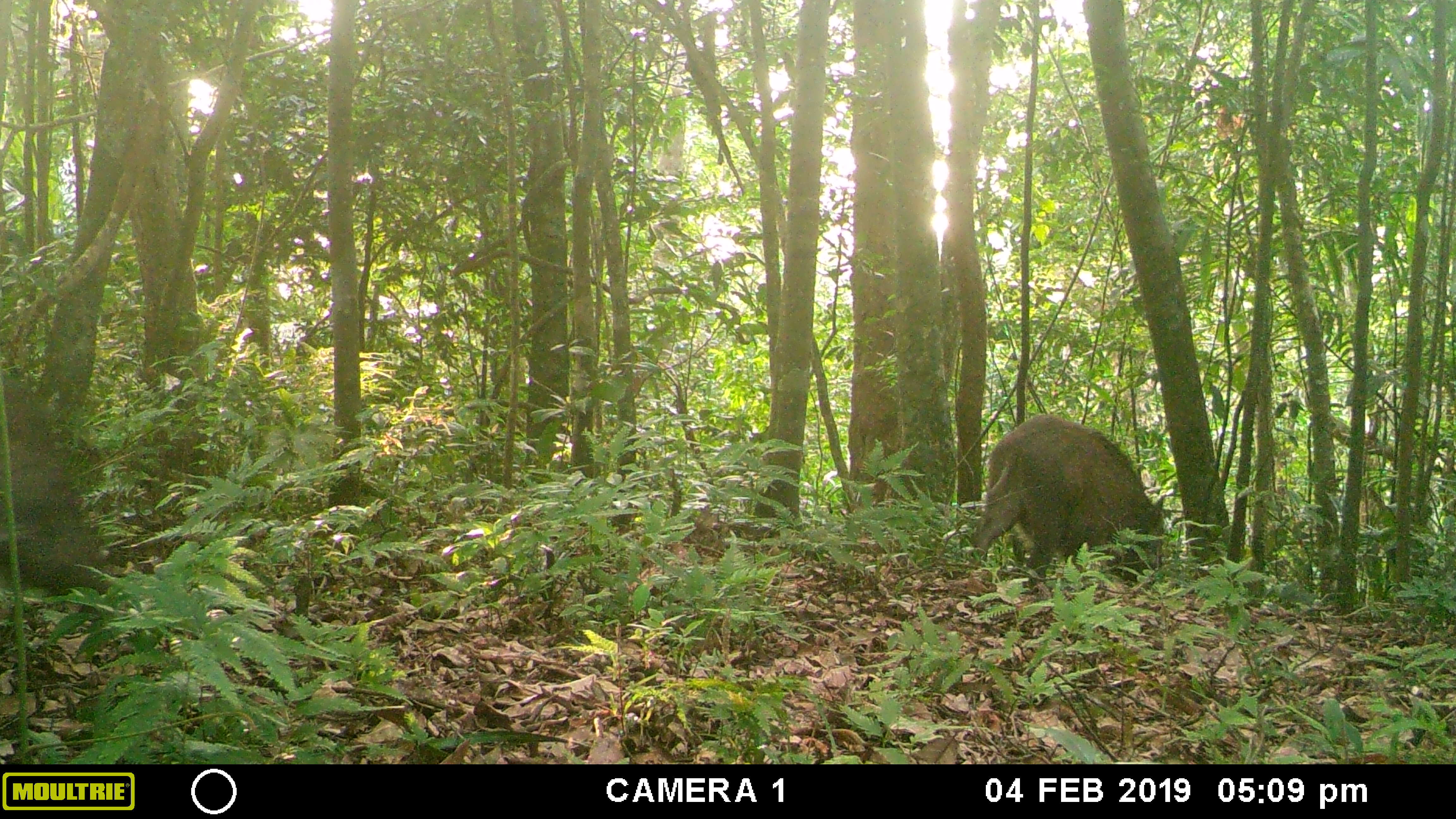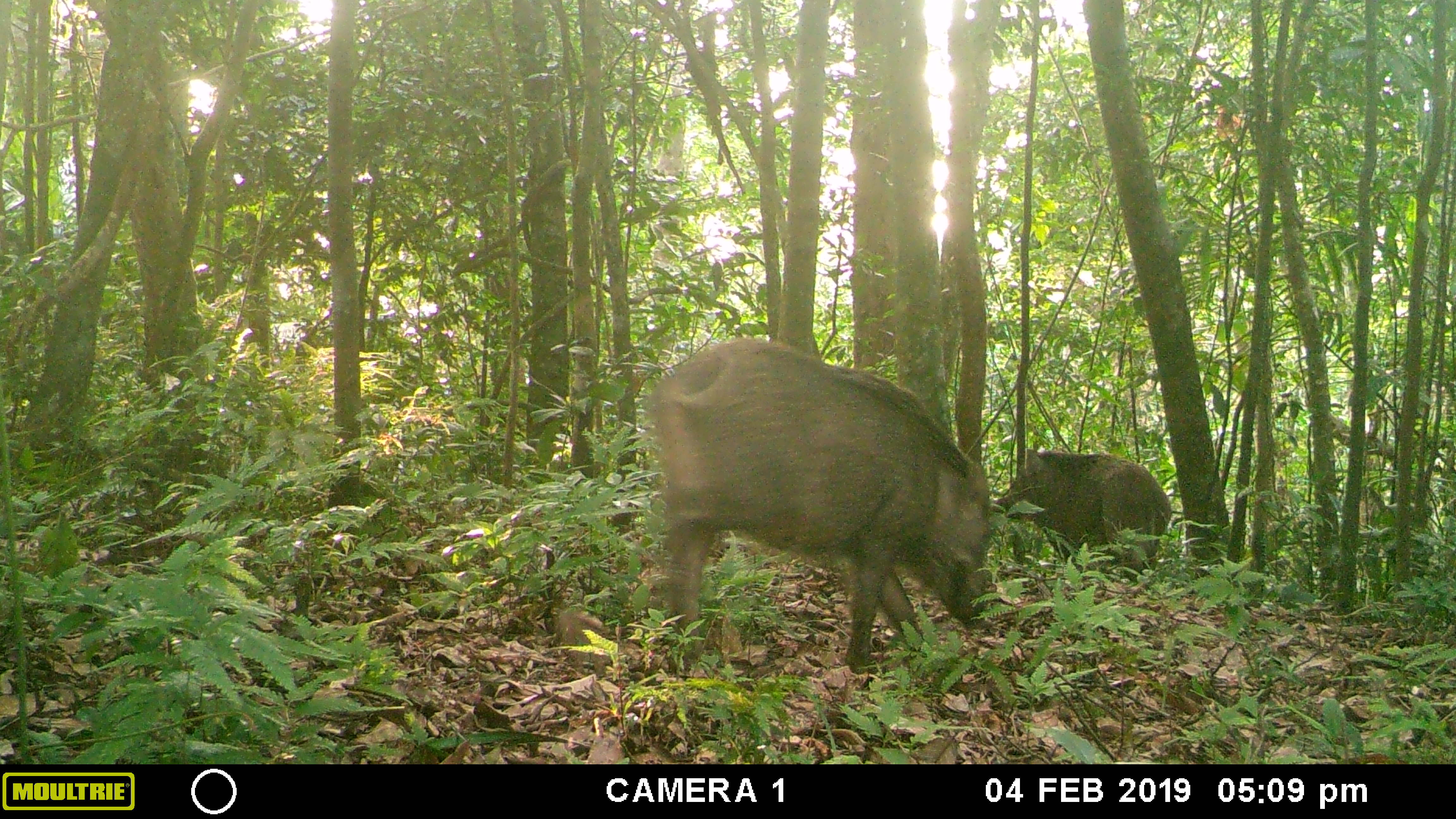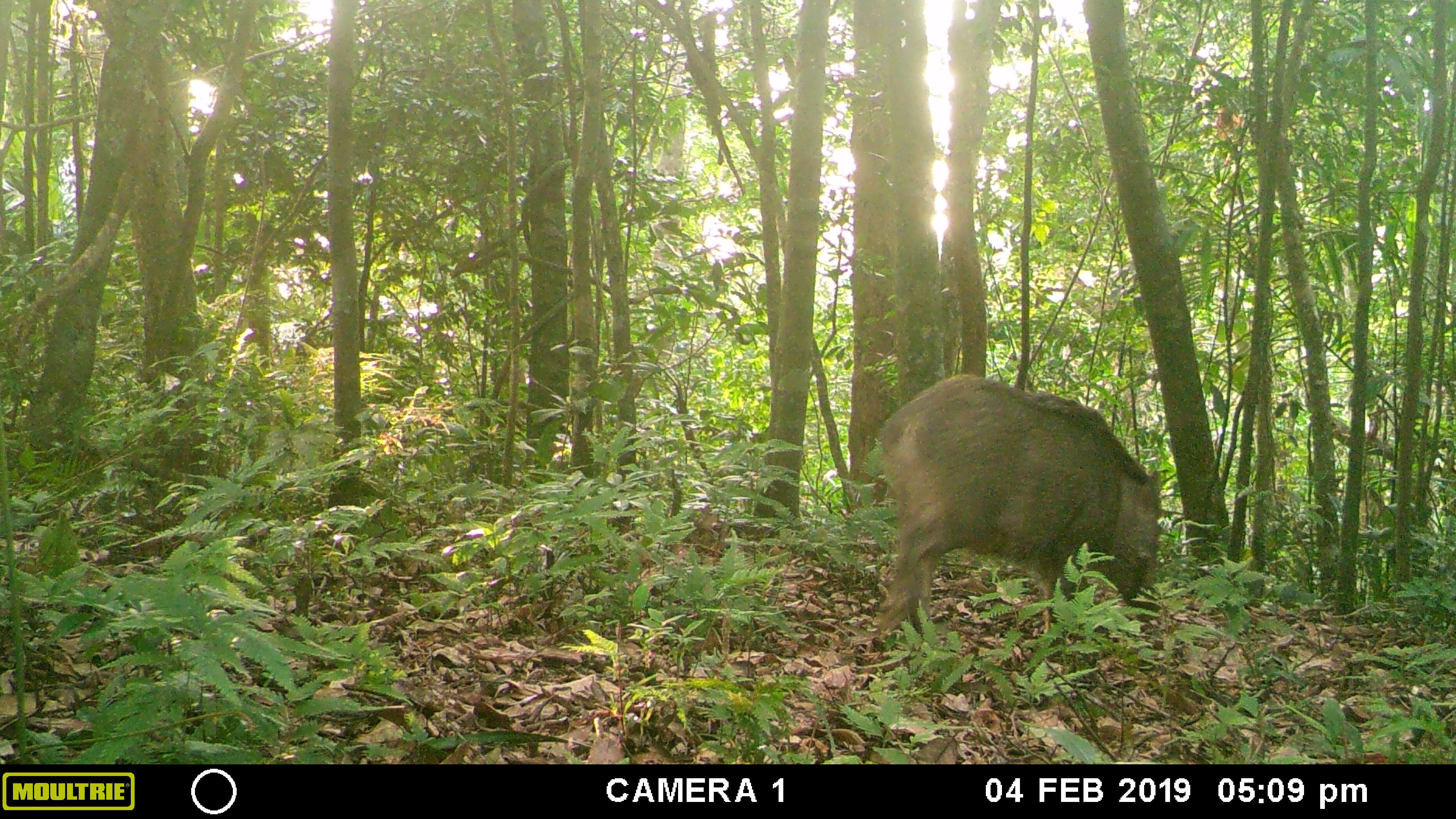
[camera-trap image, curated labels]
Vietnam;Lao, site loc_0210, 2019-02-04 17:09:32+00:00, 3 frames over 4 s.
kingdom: Animalia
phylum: Chordata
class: Mammalia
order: Artiodactyla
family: Suidae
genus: Sus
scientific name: Sus scrofa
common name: eurasian wild pig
Eurasian wild pig (Sus scrofa). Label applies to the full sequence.